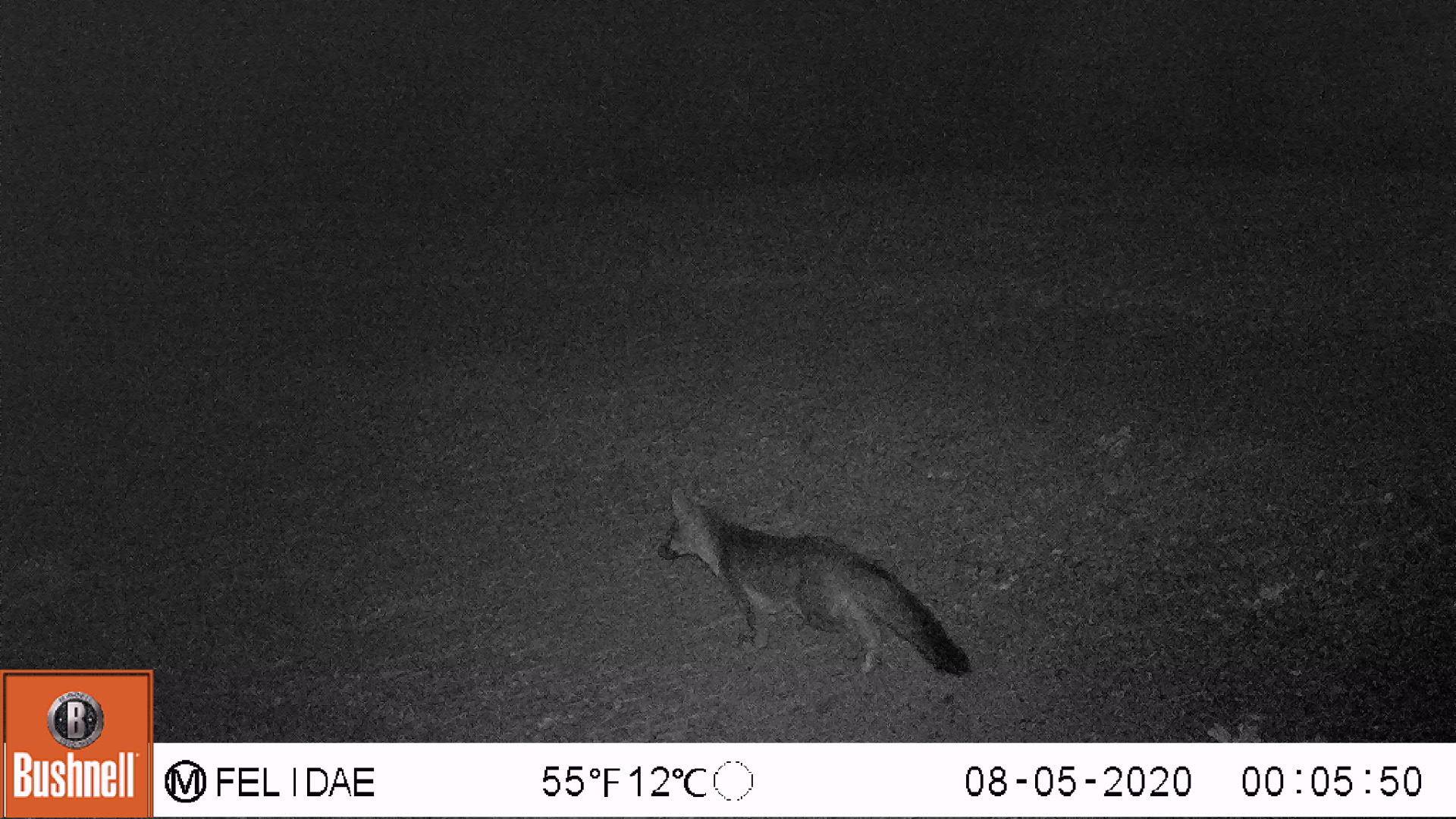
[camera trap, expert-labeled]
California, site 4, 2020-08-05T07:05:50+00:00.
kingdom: Animalia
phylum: Chordata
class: Mammalia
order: Carnivora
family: Canidae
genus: Urocyon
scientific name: Urocyon cinereoargenteus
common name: gray fox